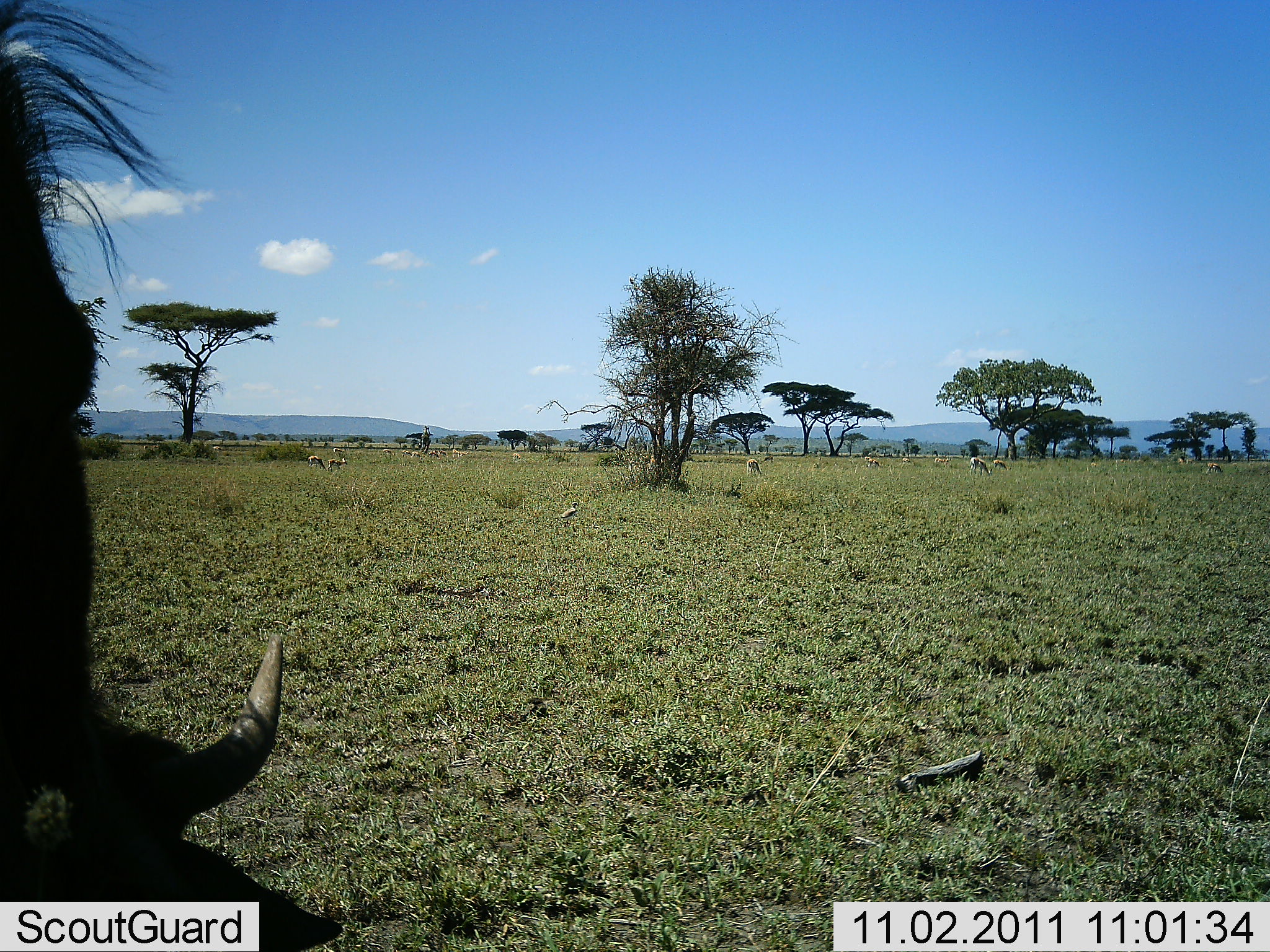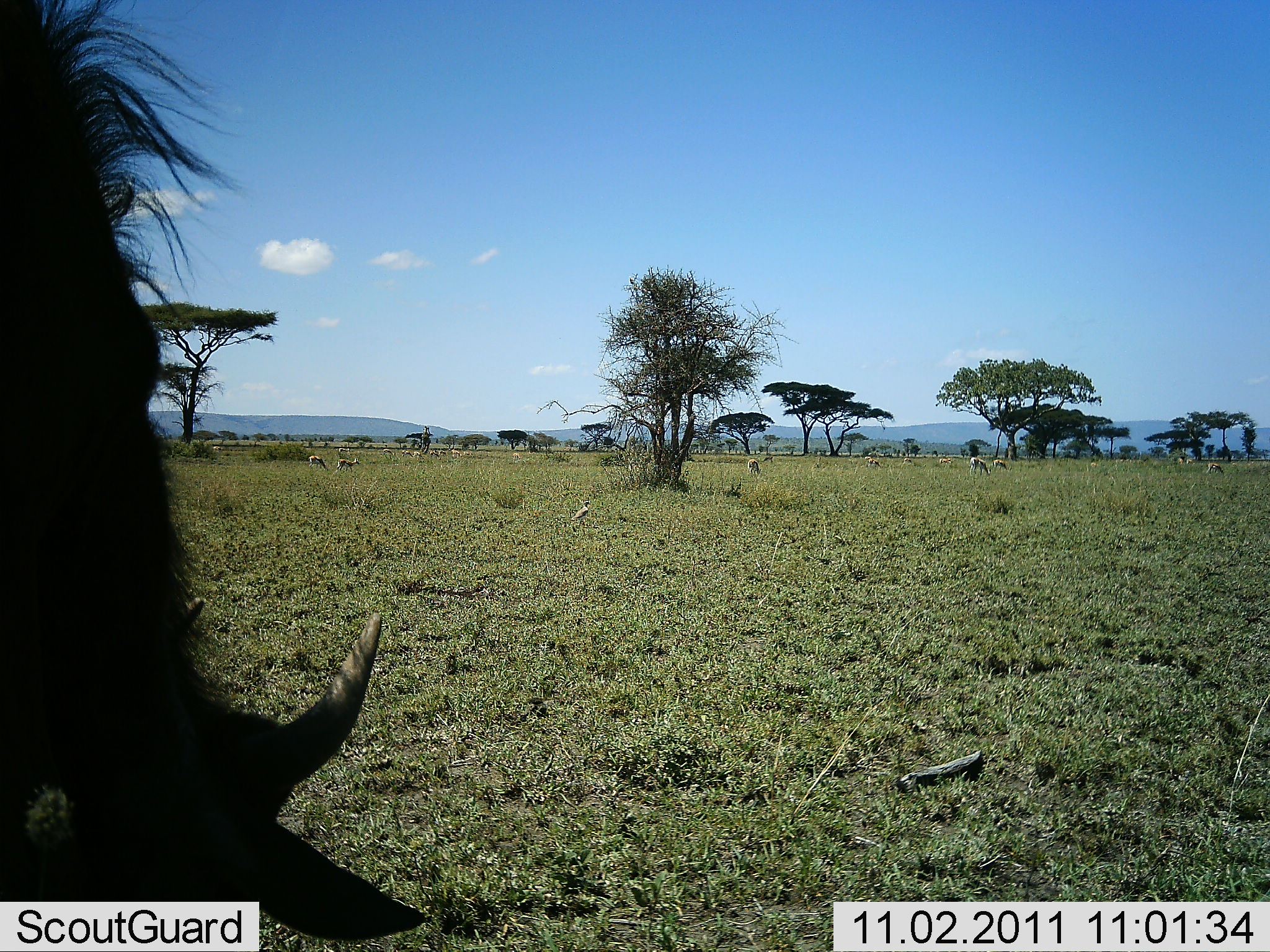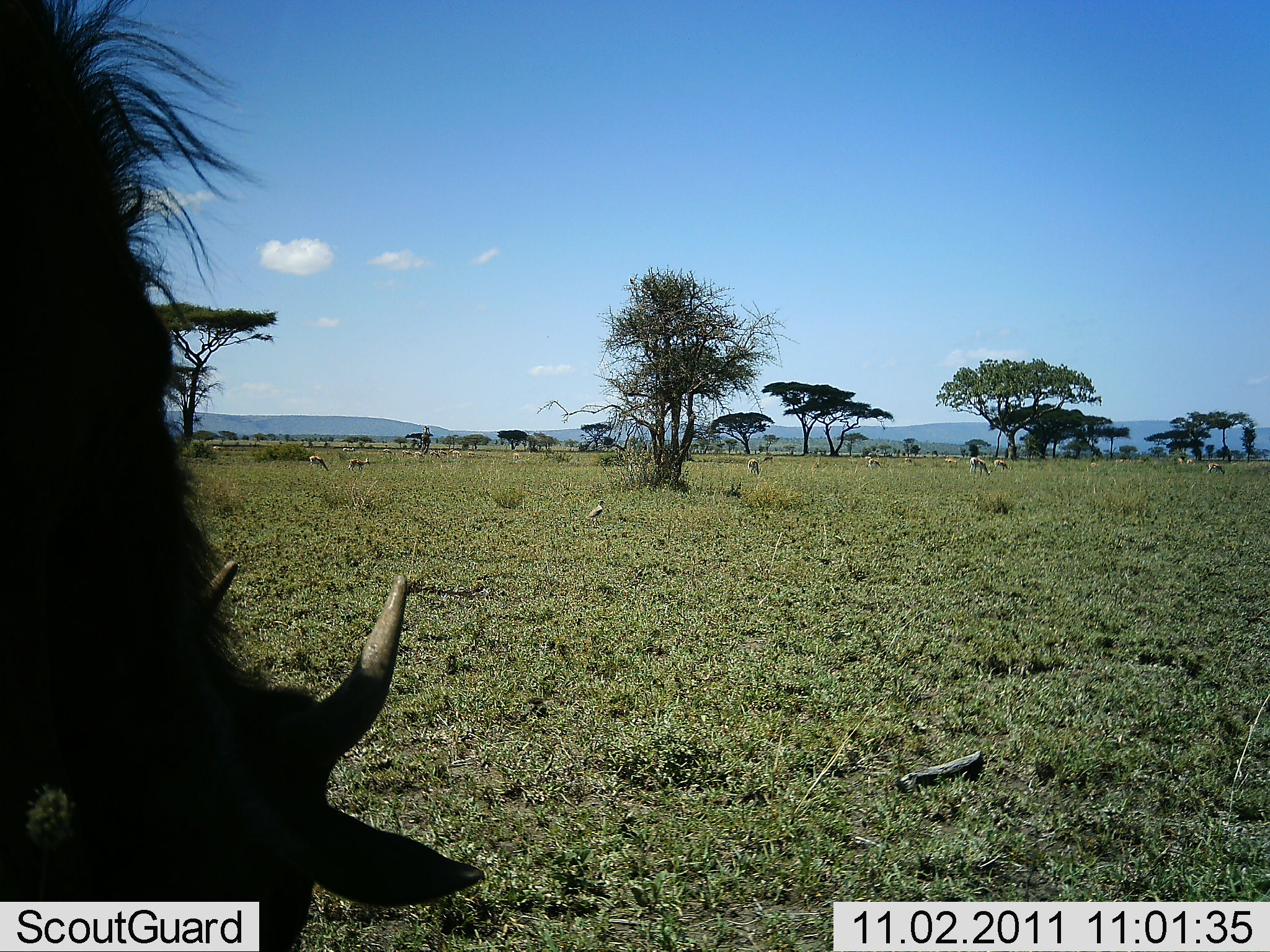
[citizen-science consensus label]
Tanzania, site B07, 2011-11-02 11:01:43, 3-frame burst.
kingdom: Animalia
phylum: Chordata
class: Mammalia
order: Artiodactyla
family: Bovidae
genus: Eudorcas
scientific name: Eudorcas thomsonii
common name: thomson's gazelle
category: gazellethomsons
Gazellethomsons (thomson's gazelle) (Eudorcas thomsonii), count 11-50. Behavior (volunteer vote fractions): standing 56%, resting 0%, moving 11%, interacting 0%. Young present (vote fraction): 0%. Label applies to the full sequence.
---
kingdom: Animalia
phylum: Chordata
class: Mammalia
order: Artiodactyla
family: Bovidae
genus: Connochaetes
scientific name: Connochaetes taurinus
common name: blue wildebeest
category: wildebeest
Wildebeest (blue wildebeest) (Connochaetes taurinus), count 1. Behavior (volunteer vote fractions): standing 31%, resting 0%, moving 6%, interacting 0%. Young present (vote fraction): 0%. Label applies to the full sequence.